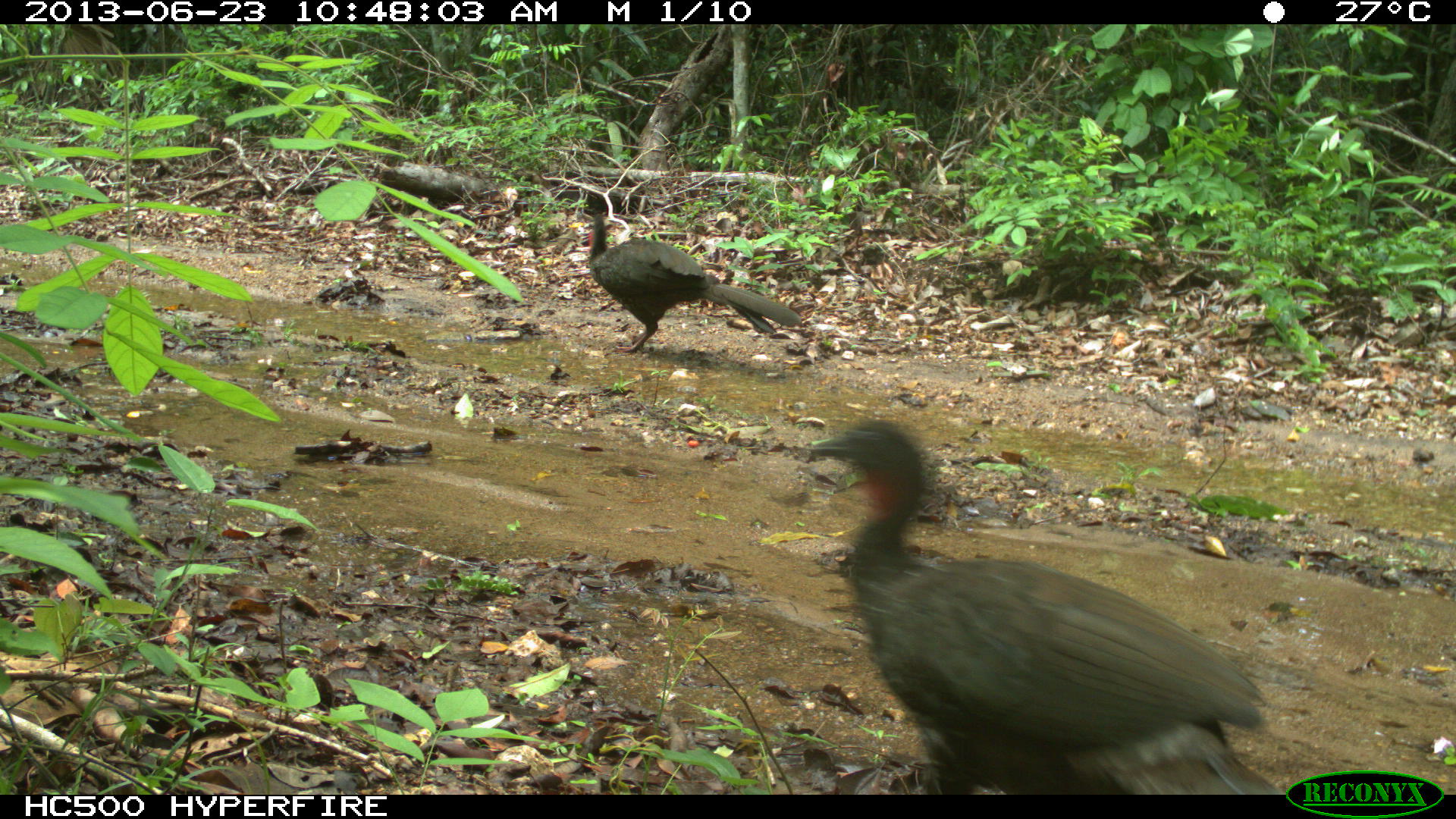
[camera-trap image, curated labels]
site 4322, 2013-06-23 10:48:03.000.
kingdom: Animalia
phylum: Chordata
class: Aves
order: Galliformes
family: Cracidae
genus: Penelope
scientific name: Penelope purpurascens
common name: crested guan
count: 2